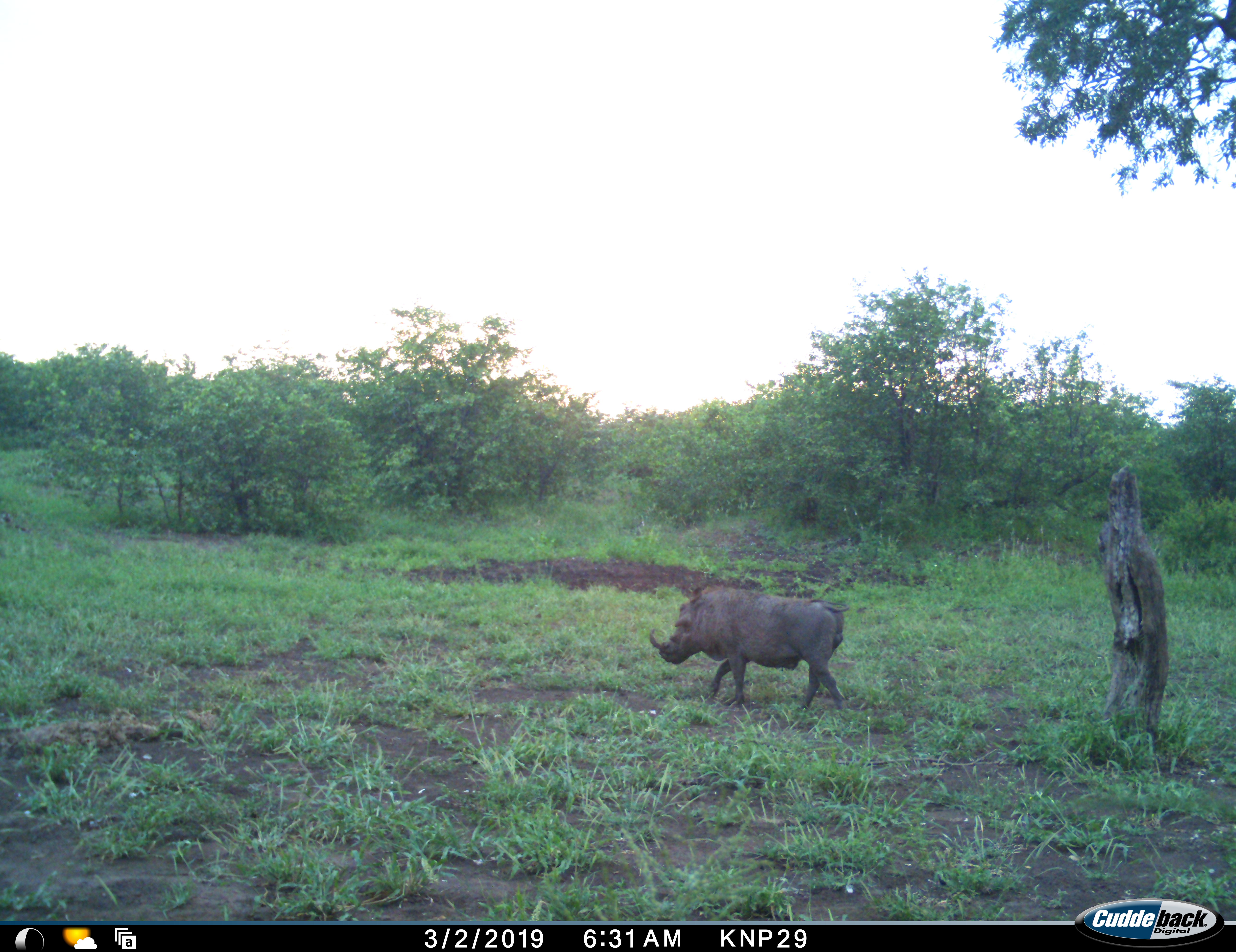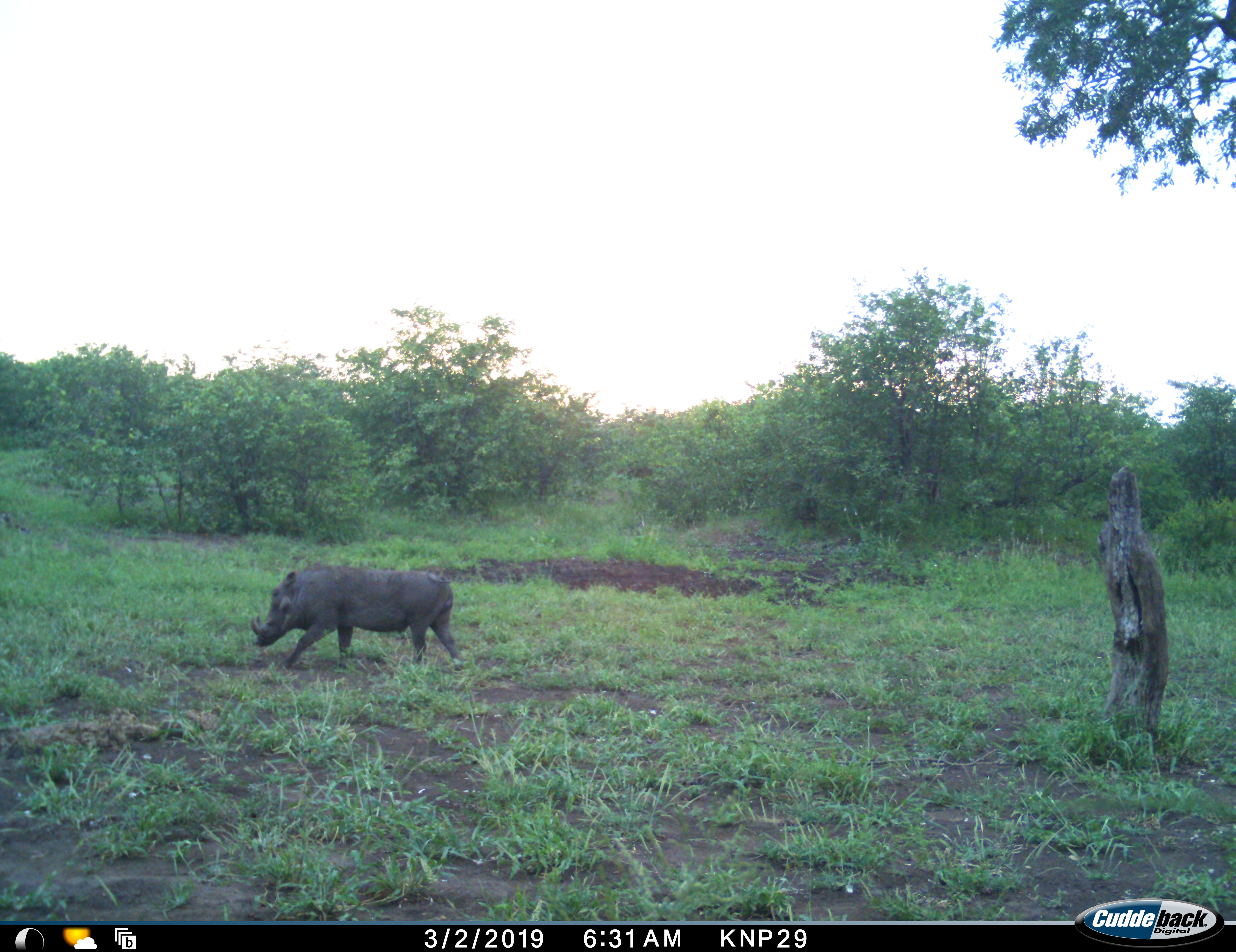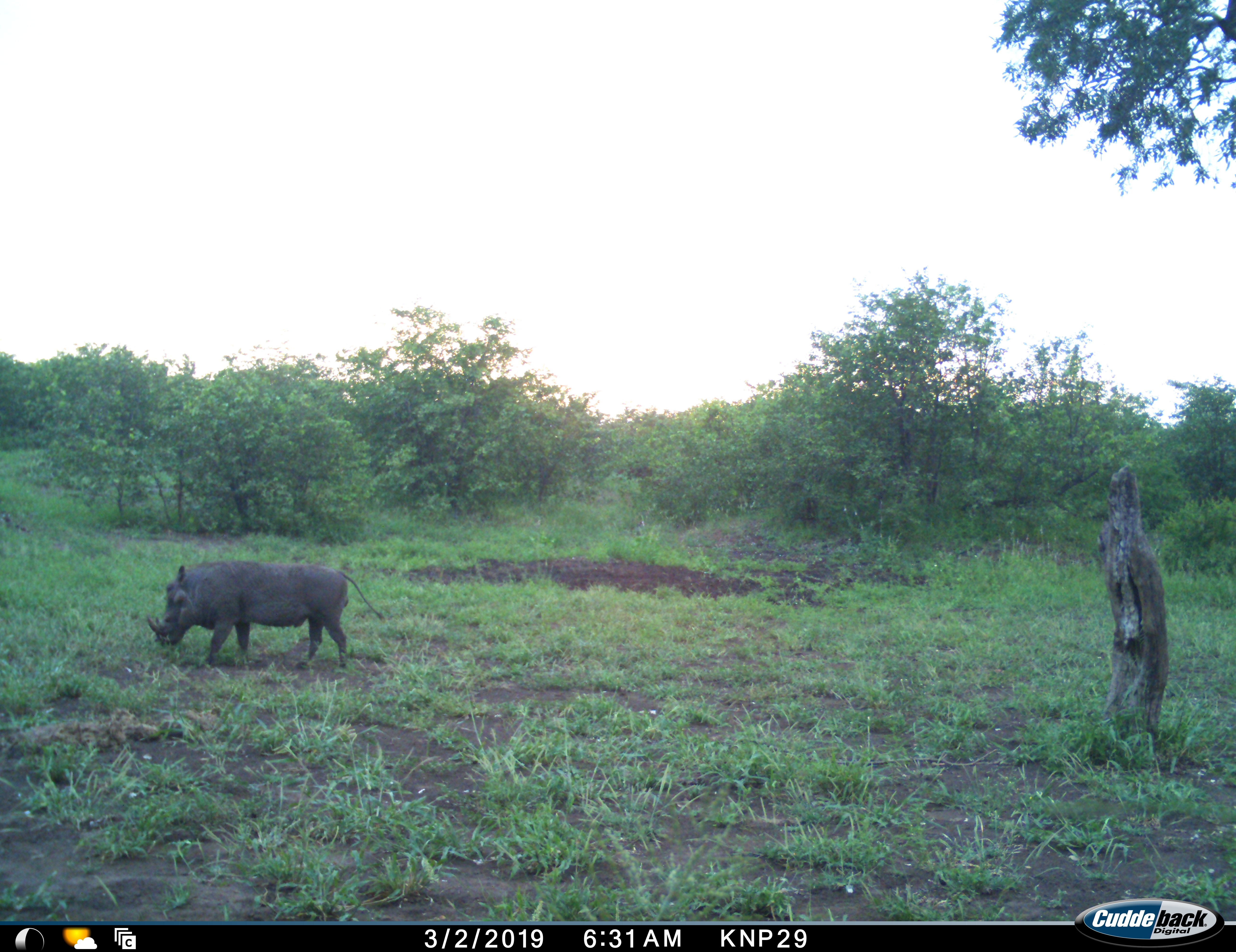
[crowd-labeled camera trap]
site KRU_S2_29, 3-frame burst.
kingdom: Animalia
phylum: Chordata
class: Mammalia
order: Artiodactyla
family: Suidae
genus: Phacochoerus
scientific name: Phacochoerus africanus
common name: warthog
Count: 1.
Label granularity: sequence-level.